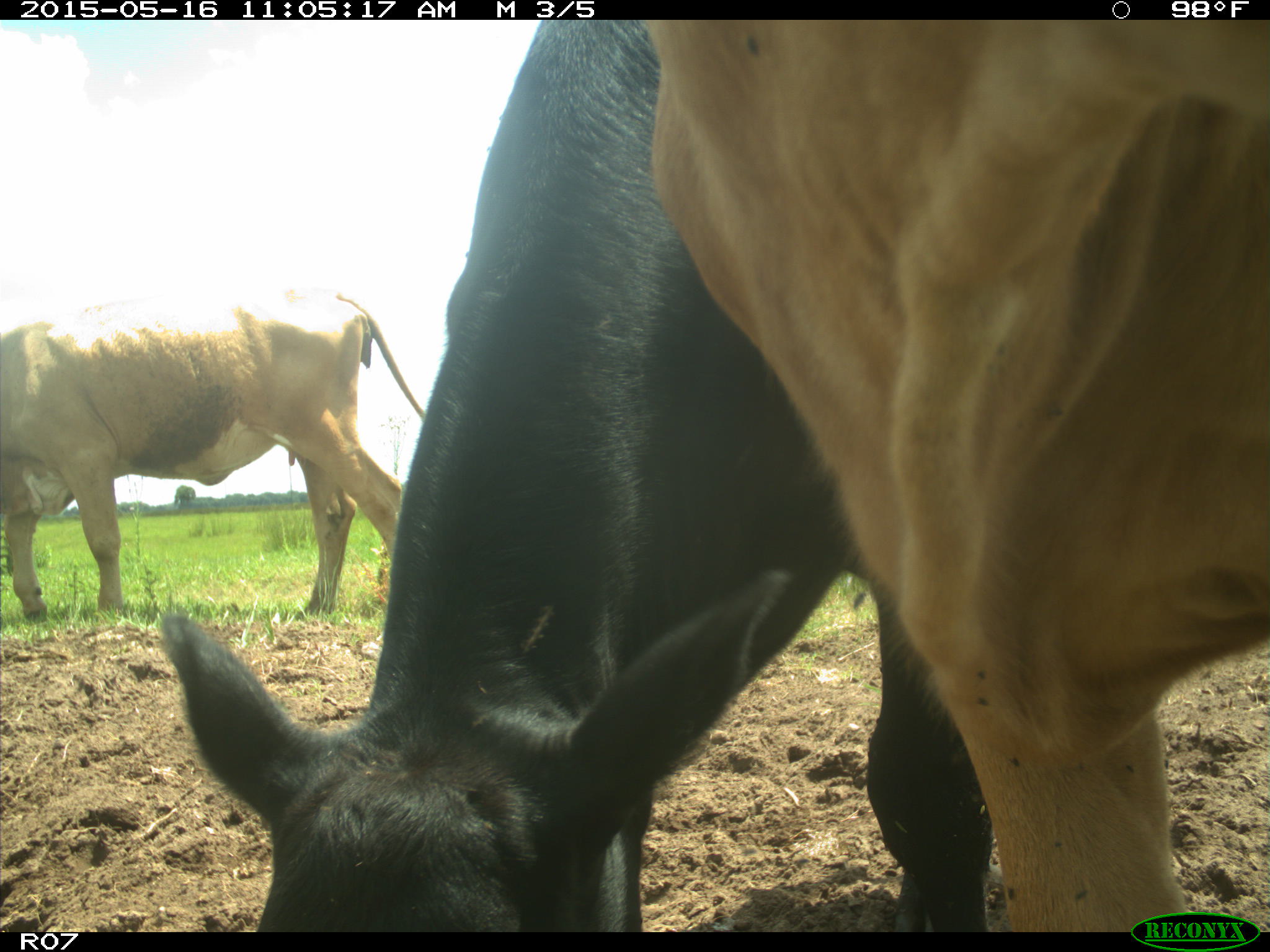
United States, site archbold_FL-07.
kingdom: Animalia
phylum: Chordata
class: Mammalia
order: Artiodactyla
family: Bovidae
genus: Bos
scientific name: Bos taurus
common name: domestic cow